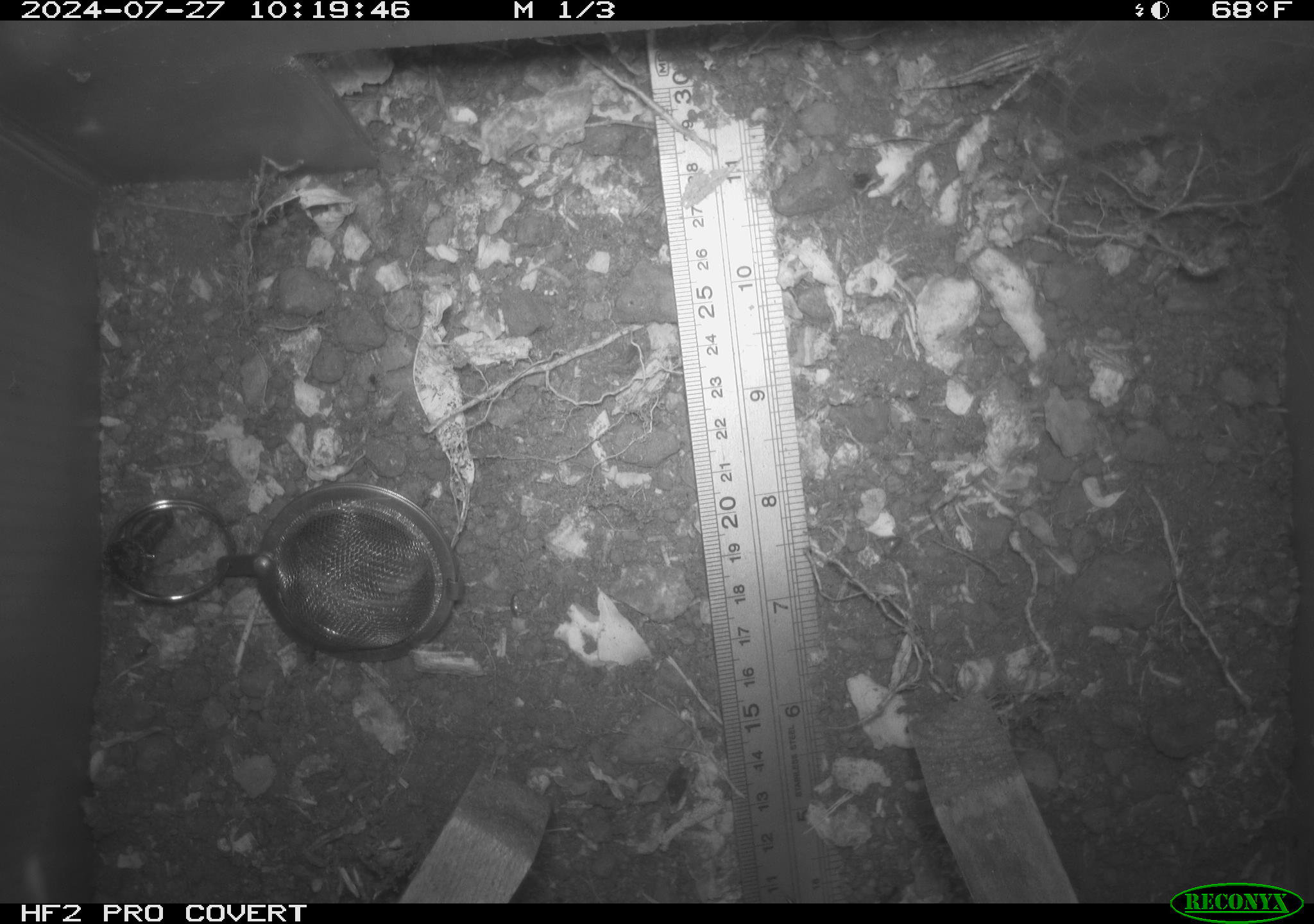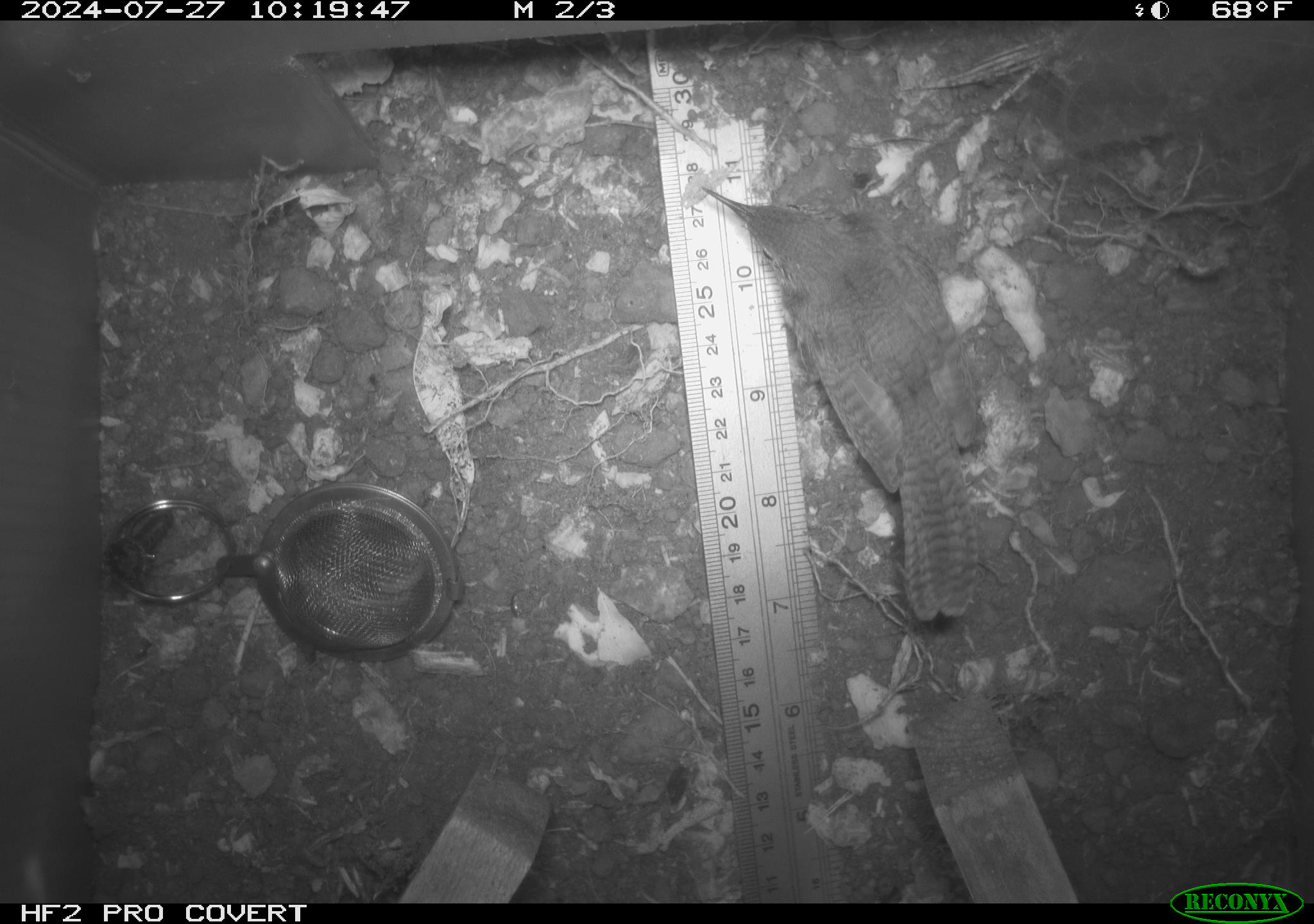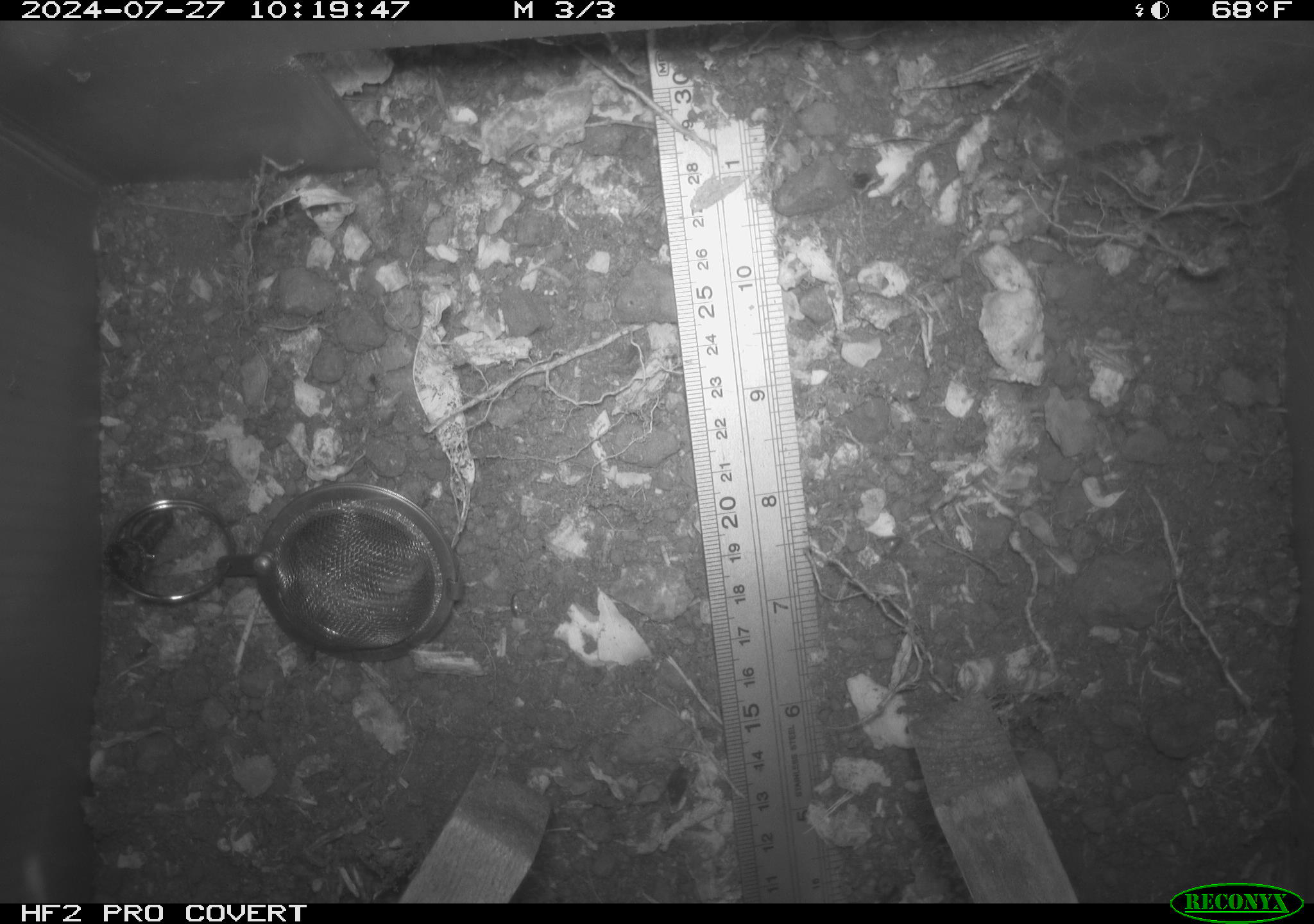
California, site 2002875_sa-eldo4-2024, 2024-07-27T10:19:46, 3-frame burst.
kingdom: Animalia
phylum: Chordata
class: Aves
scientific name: Aves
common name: bird